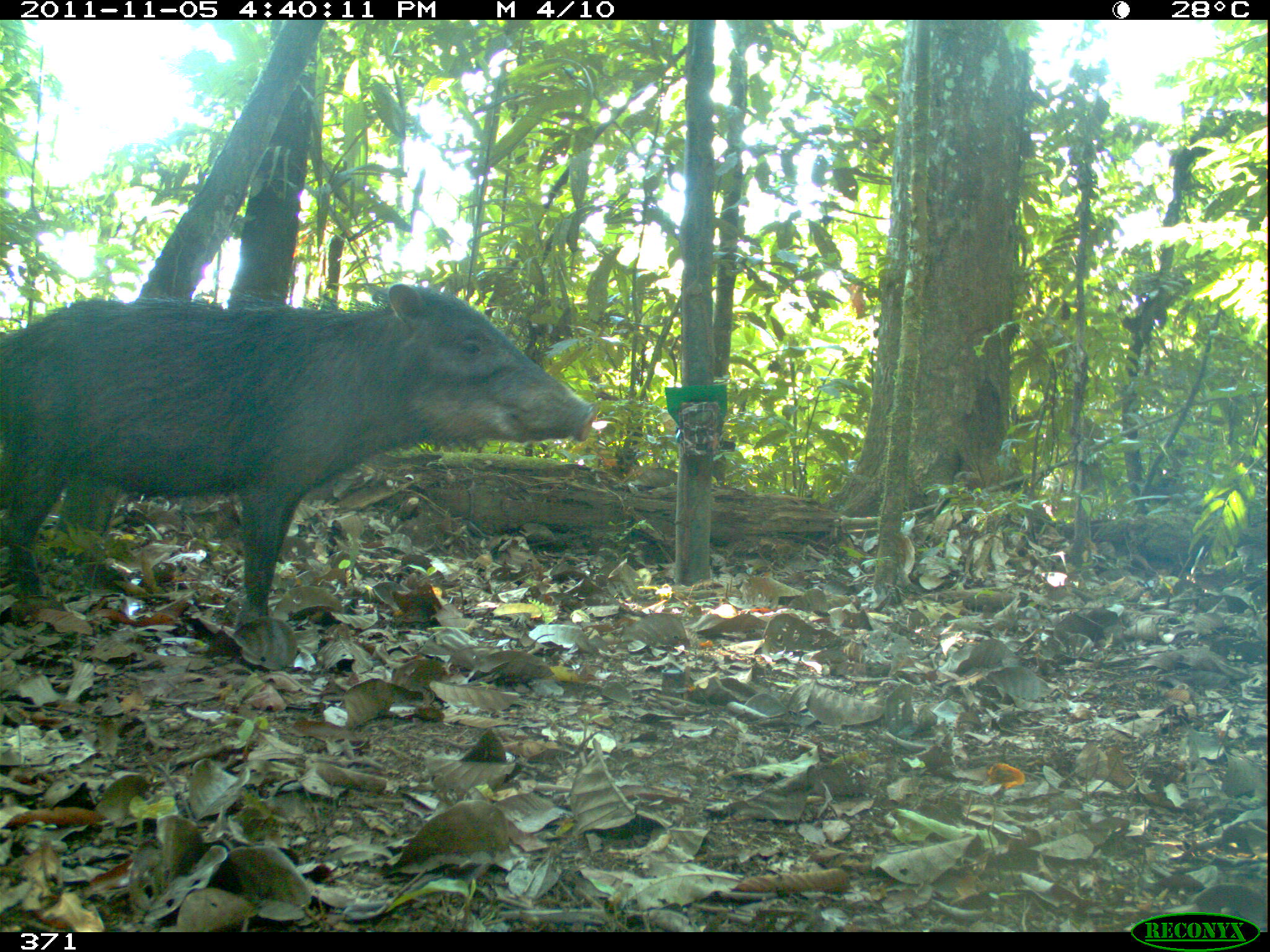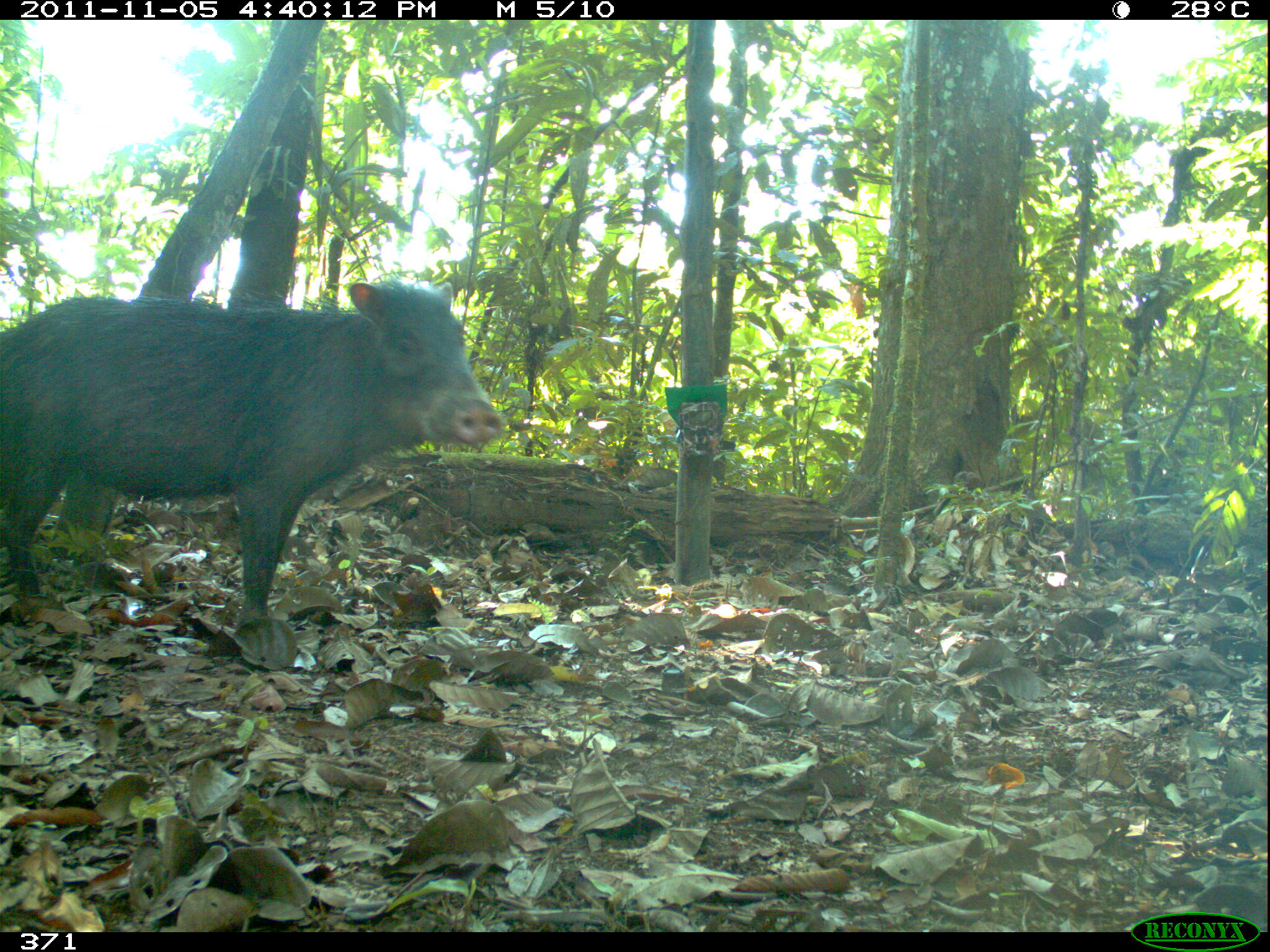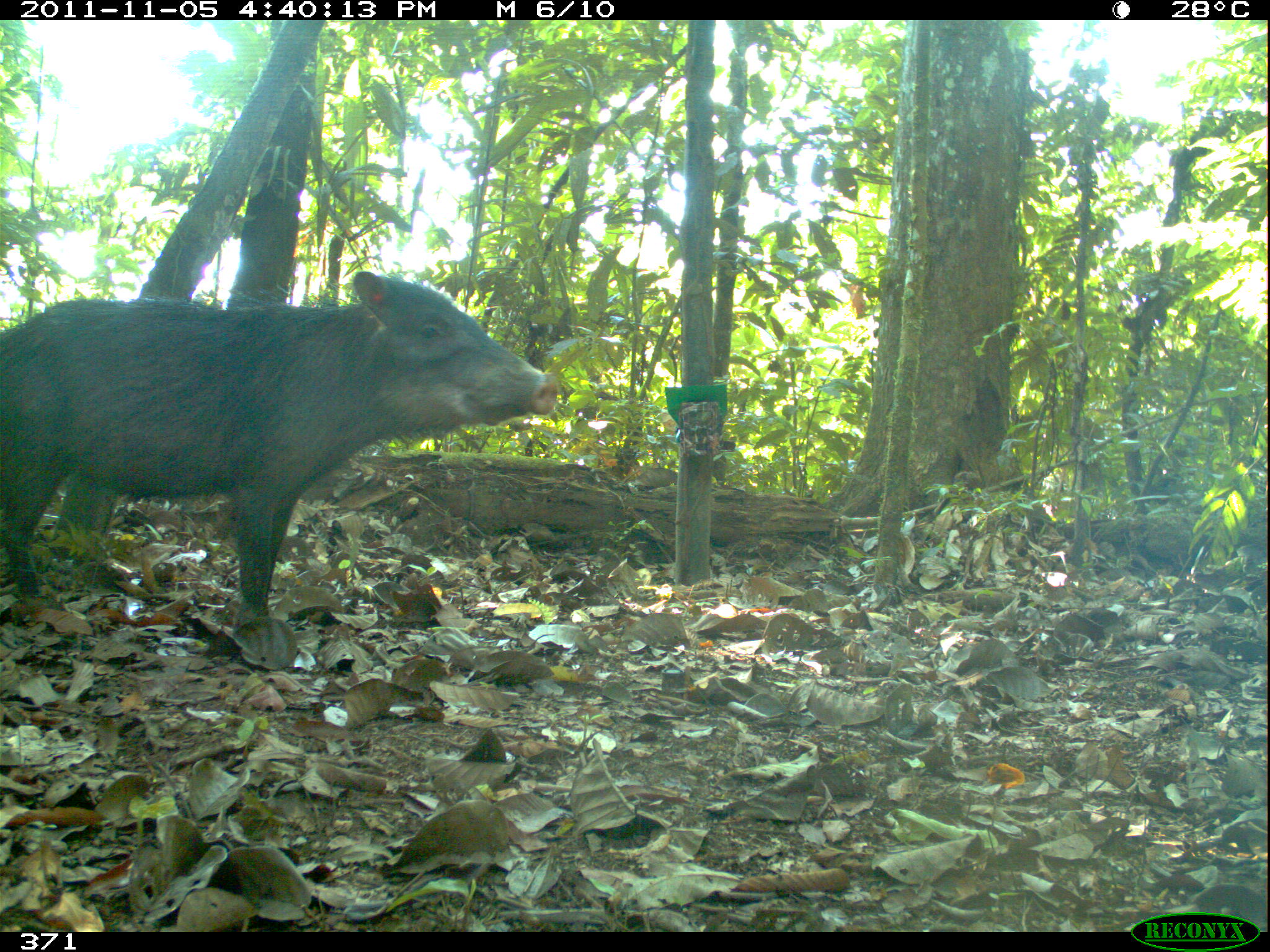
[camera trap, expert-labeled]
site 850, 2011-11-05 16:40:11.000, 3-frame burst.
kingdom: Animalia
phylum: Chordata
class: Mammalia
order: Artiodactyla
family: Tayassuidae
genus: Tayassu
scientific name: Tayassu pecari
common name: white-lipped peccary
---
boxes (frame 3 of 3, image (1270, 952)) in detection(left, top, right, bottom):
tayassu pecari: detection(1, 269, 557, 629)